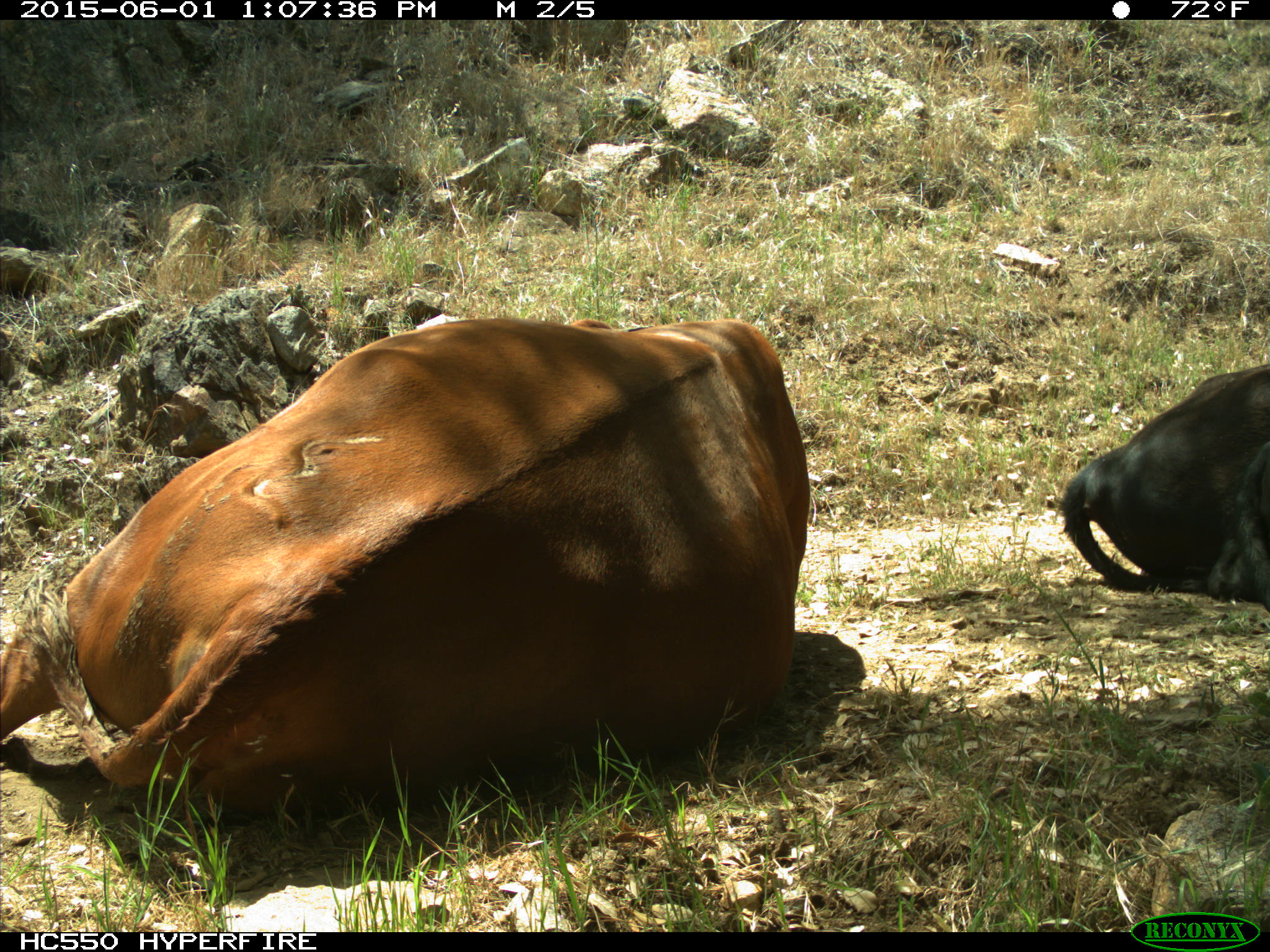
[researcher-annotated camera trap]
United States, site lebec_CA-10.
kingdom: Animalia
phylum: Chordata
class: Mammalia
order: Artiodactyla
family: Bovidae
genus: Bos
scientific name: Bos taurus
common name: domestic cow